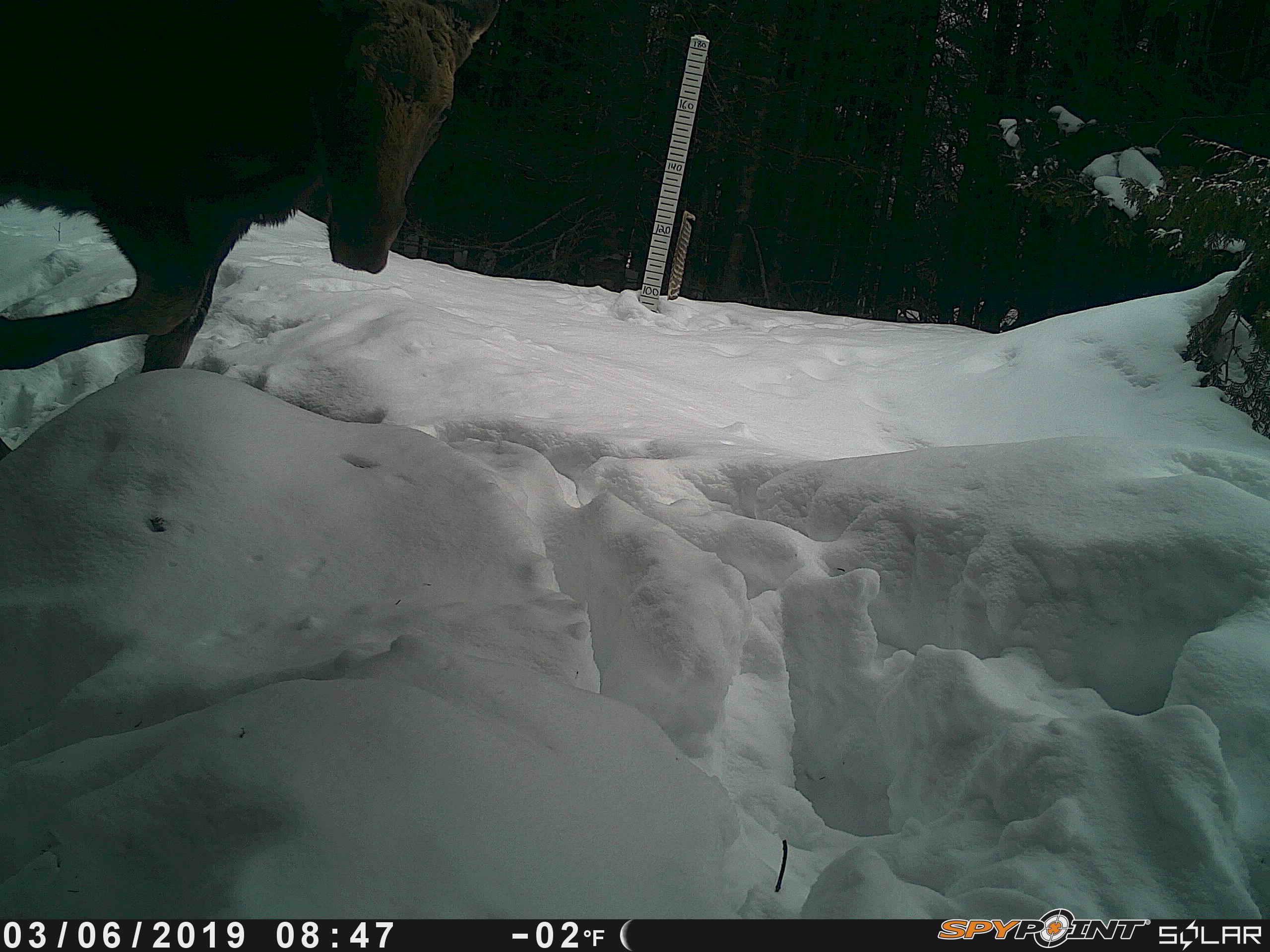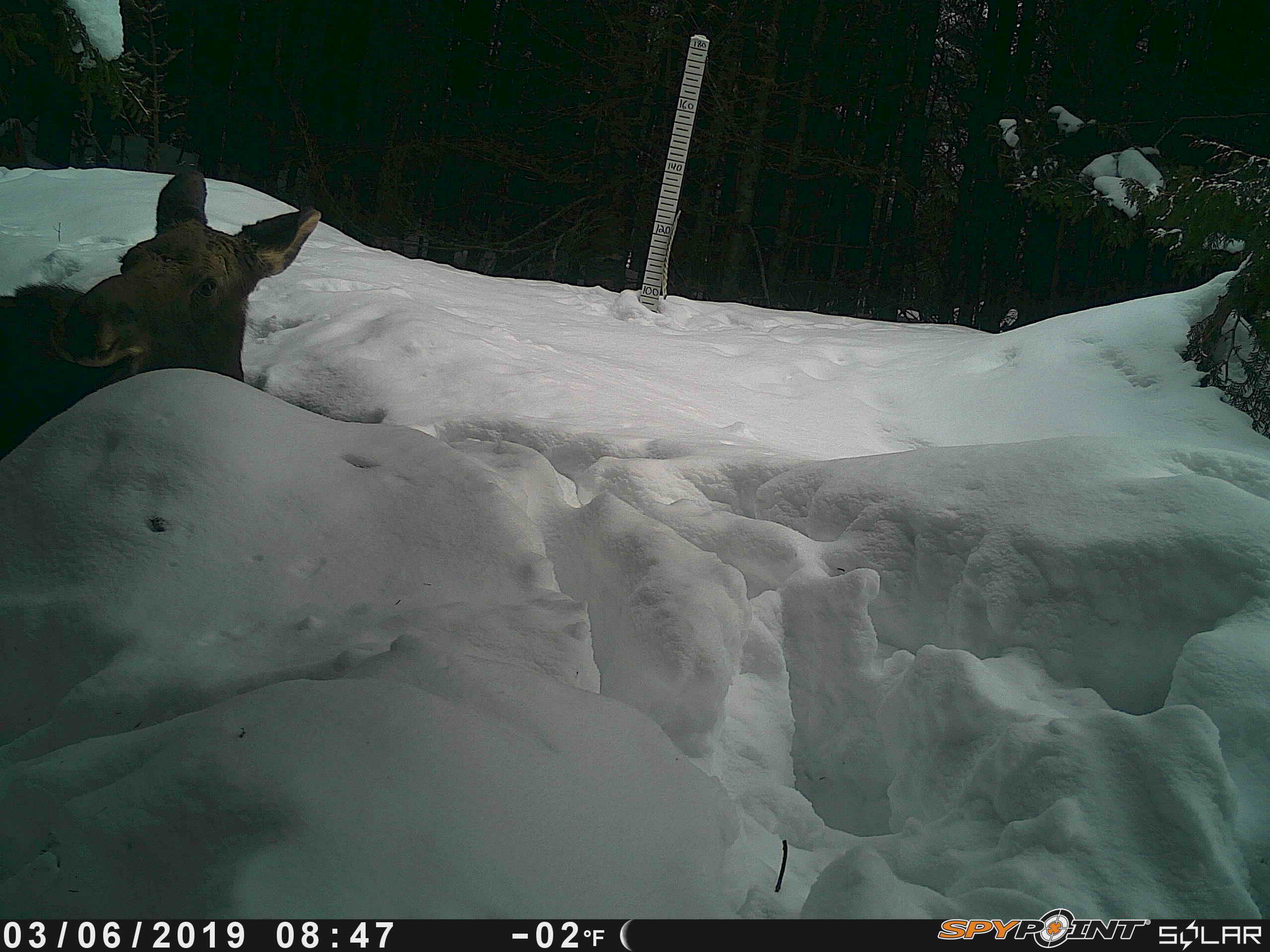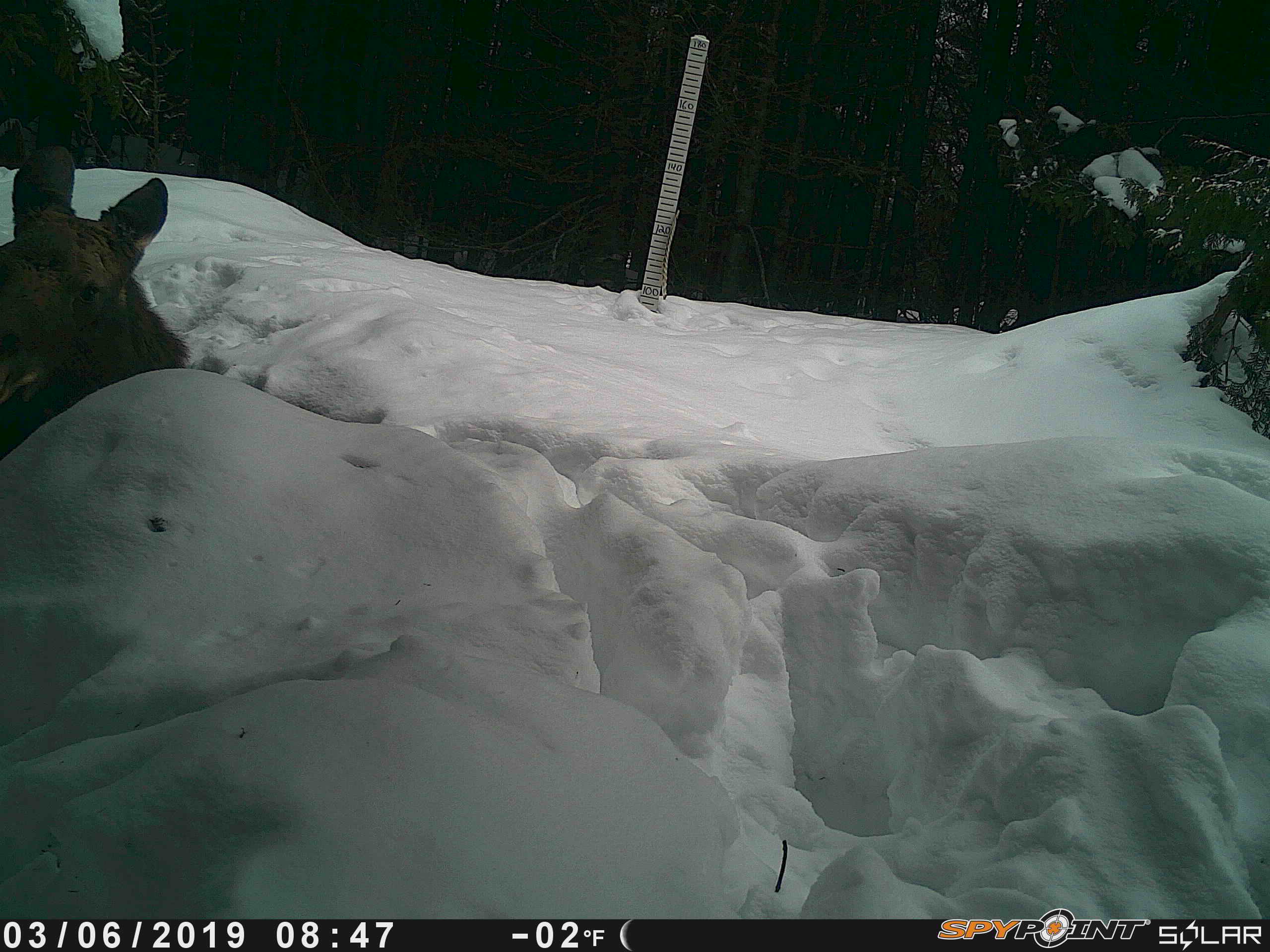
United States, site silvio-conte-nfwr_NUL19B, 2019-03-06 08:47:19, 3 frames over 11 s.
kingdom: Animalia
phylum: Chordata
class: Mammalia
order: Artiodactyla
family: Cervidae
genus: Alces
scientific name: Alces alces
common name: moose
Moose (Alces alces).